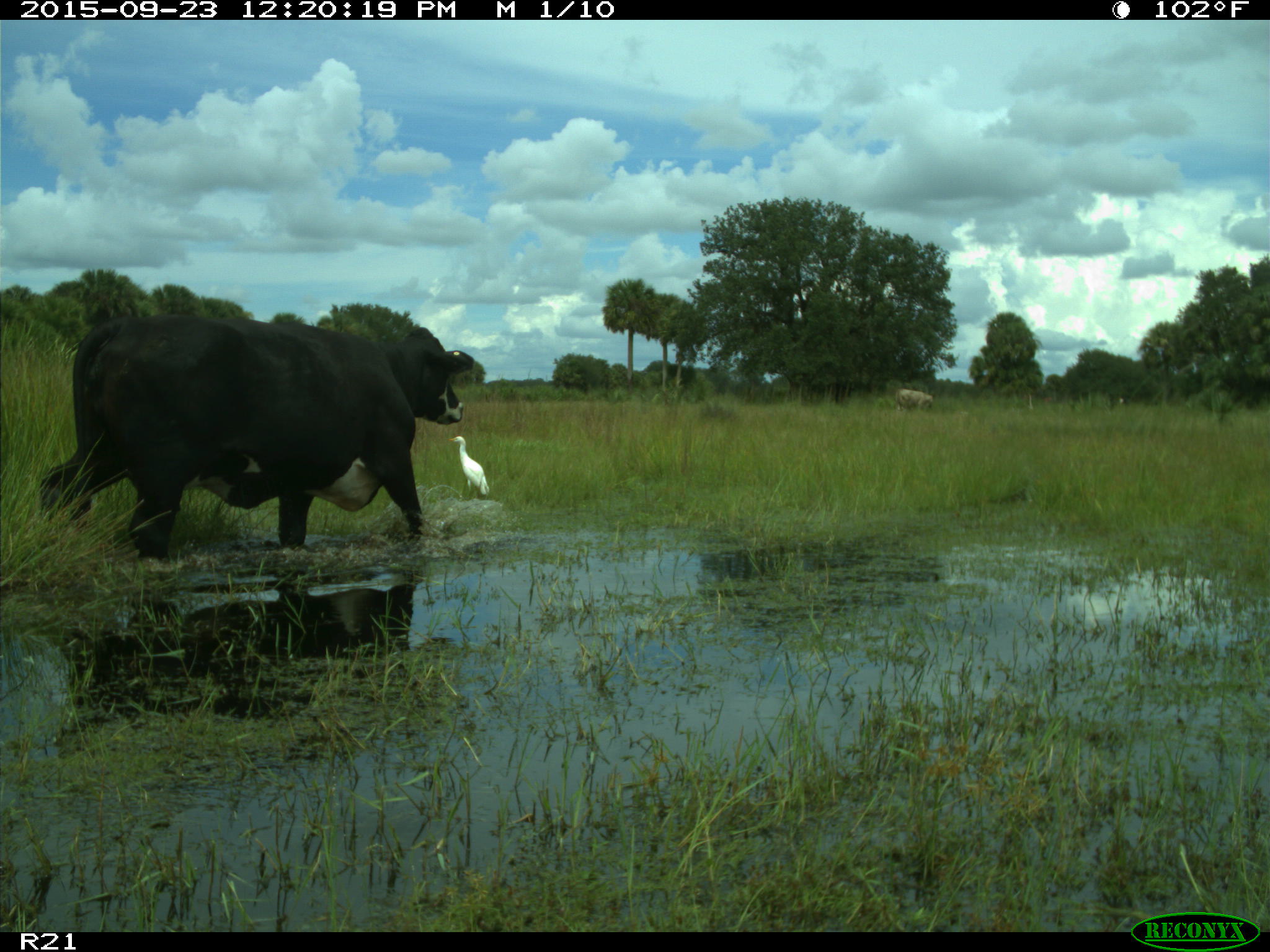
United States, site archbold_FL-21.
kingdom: Animalia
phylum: Chordata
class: Mammalia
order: Artiodactyla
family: Bovidae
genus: Bos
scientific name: Bos taurus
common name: domestic cow